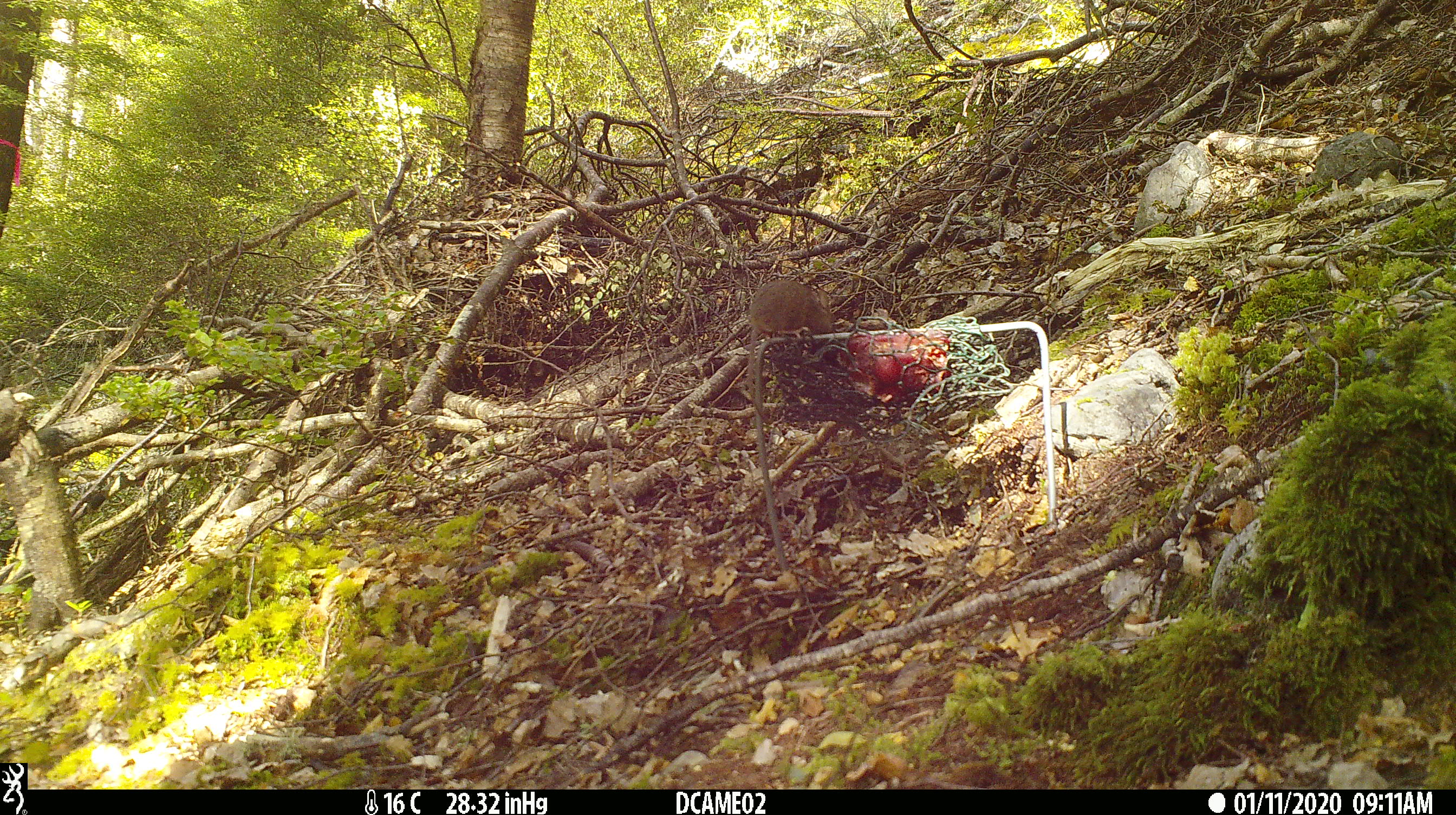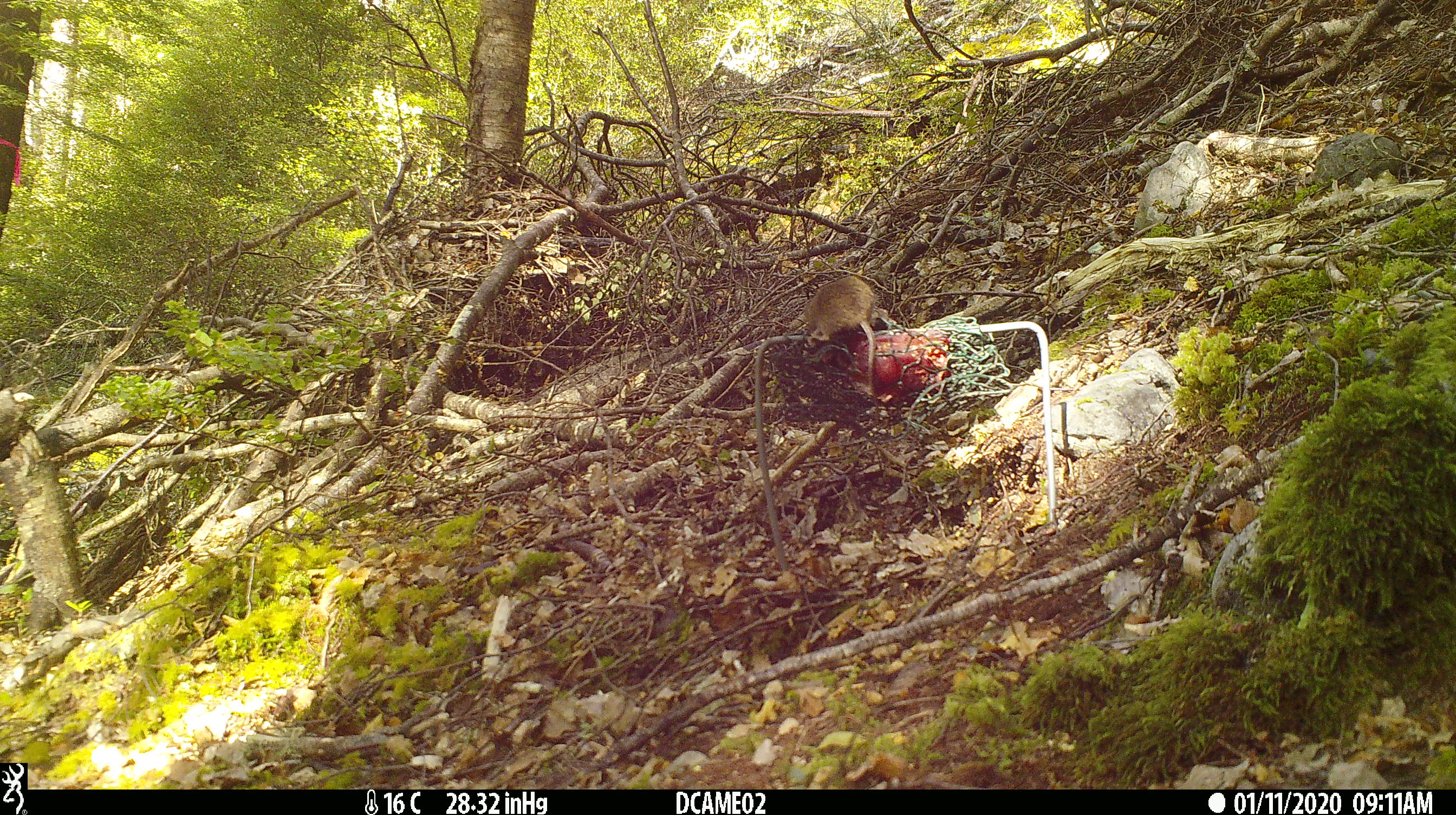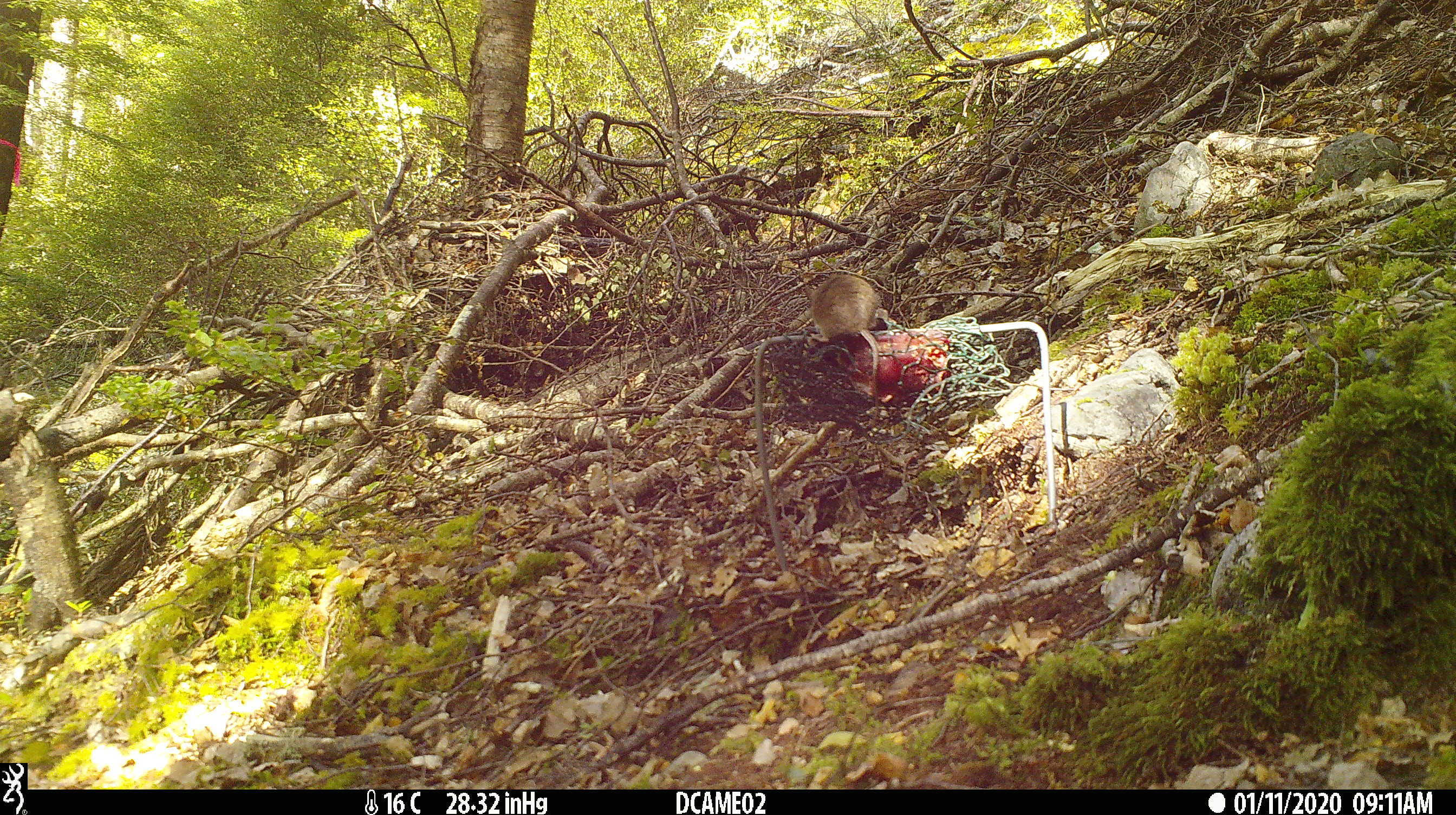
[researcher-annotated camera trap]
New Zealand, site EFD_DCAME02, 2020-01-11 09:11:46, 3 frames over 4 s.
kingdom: Animalia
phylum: Chordata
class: Mammalia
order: Rodentia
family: Muridae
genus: Mus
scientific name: Mus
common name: mouse